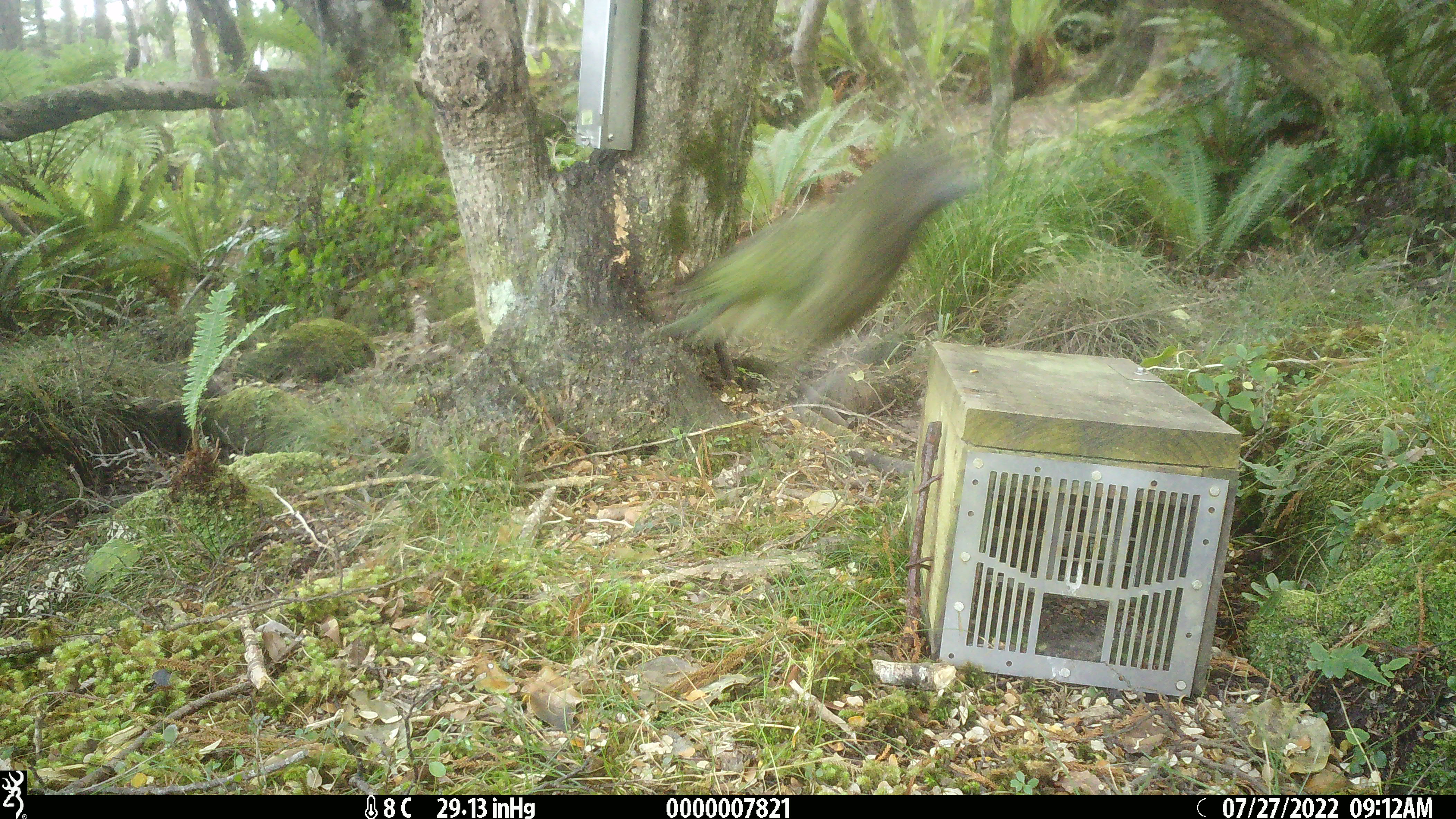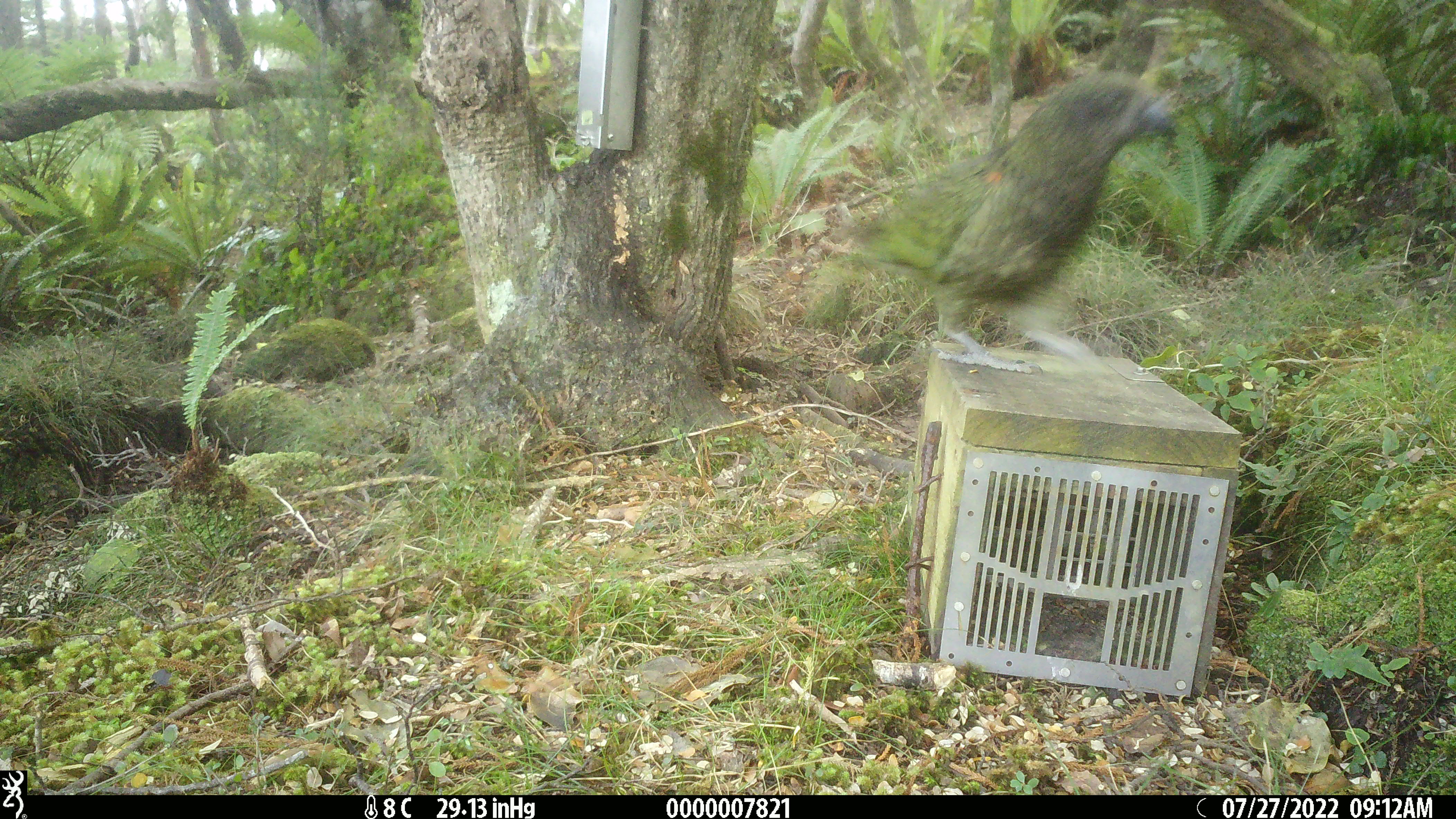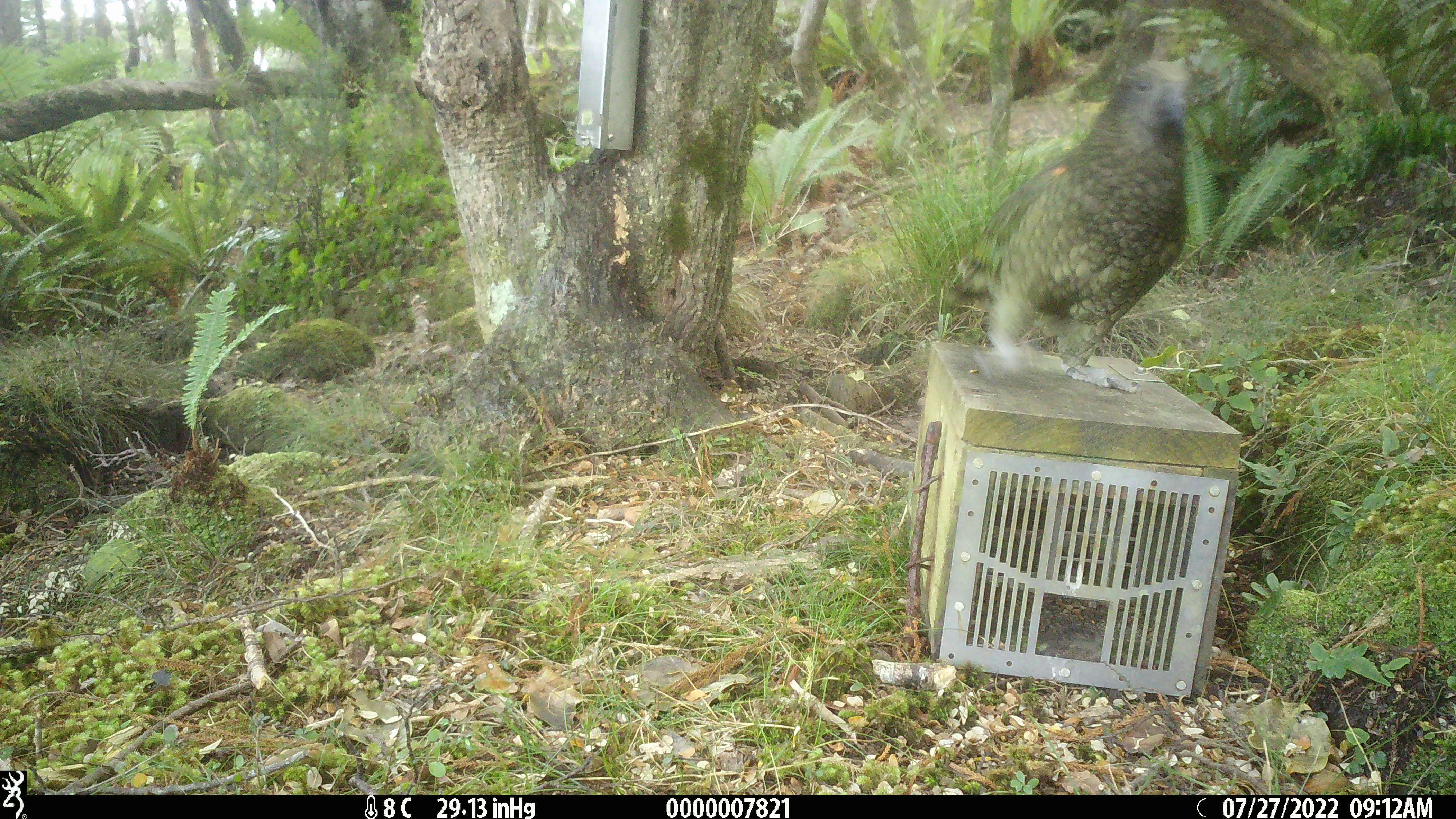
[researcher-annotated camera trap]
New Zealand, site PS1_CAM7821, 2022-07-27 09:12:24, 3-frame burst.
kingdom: Animalia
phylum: Chordata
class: Aves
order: Psittaciformes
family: Strigopidae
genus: Nestor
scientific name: Nestor notabilis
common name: kea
Kea (Nestor notabilis).